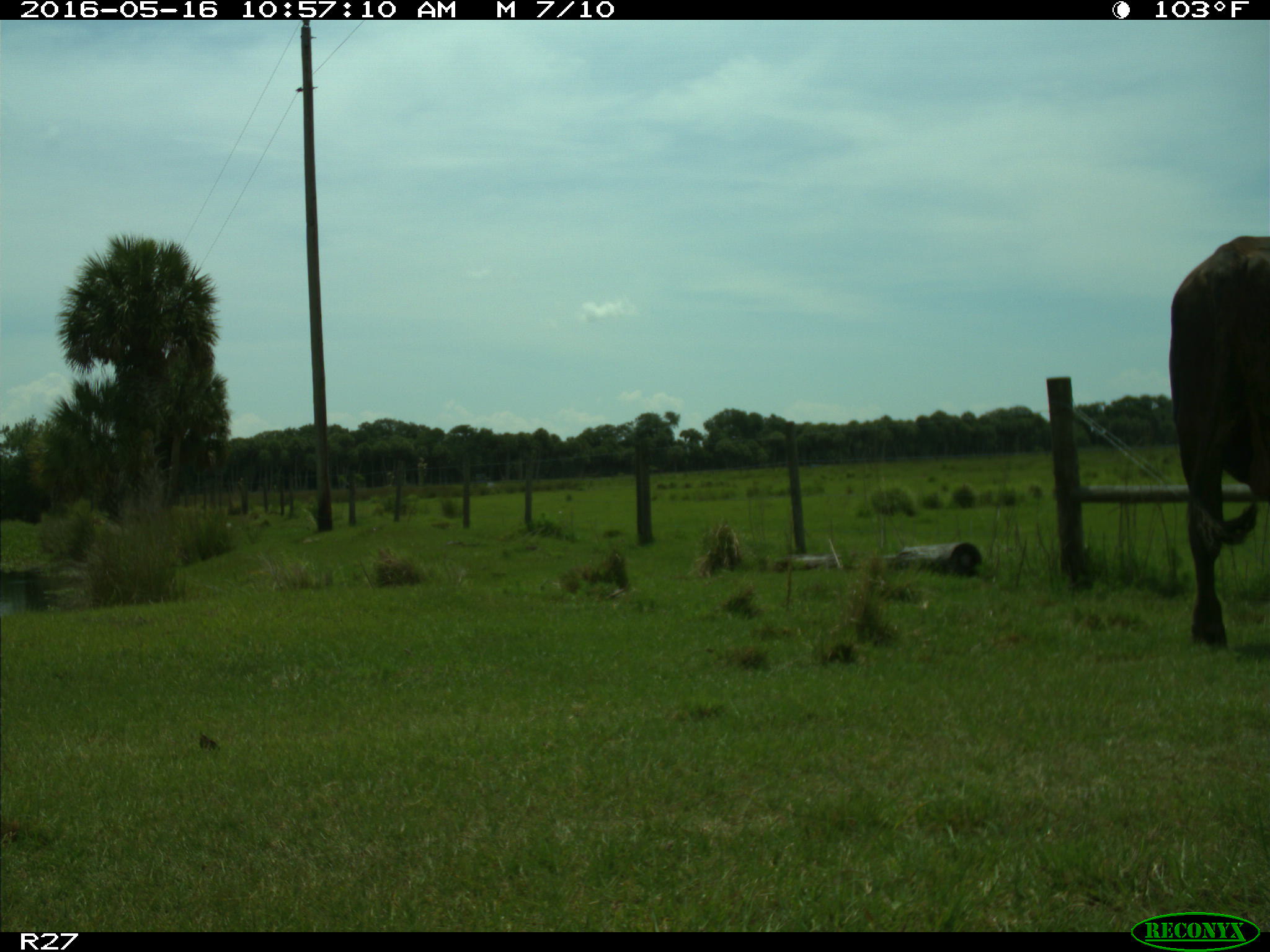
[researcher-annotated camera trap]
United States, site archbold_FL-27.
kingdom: Animalia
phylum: Chordata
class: Mammalia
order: Artiodactyla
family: Bovidae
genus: Bos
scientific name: Bos taurus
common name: domestic cow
Bos taurus (domestic cow).